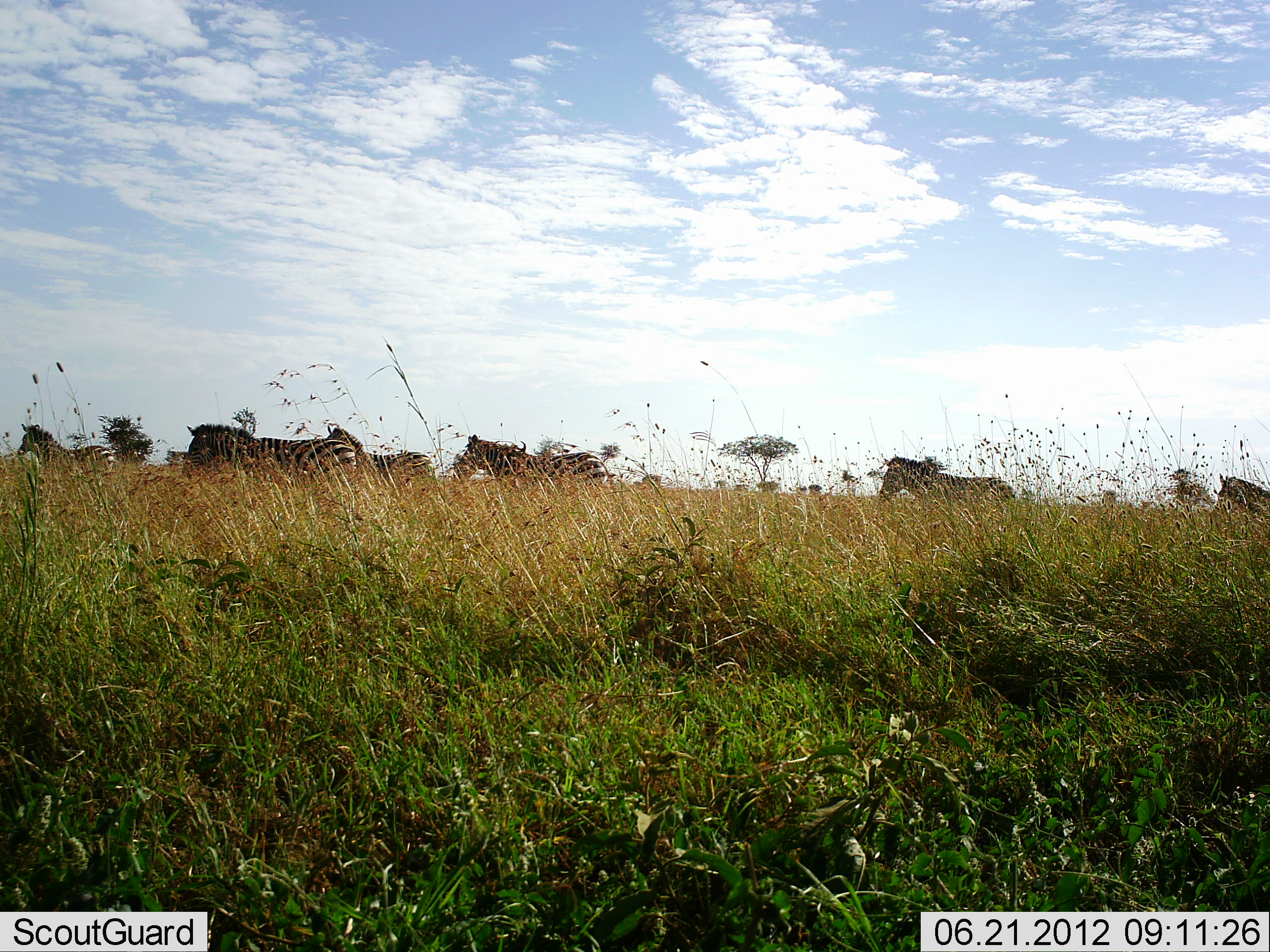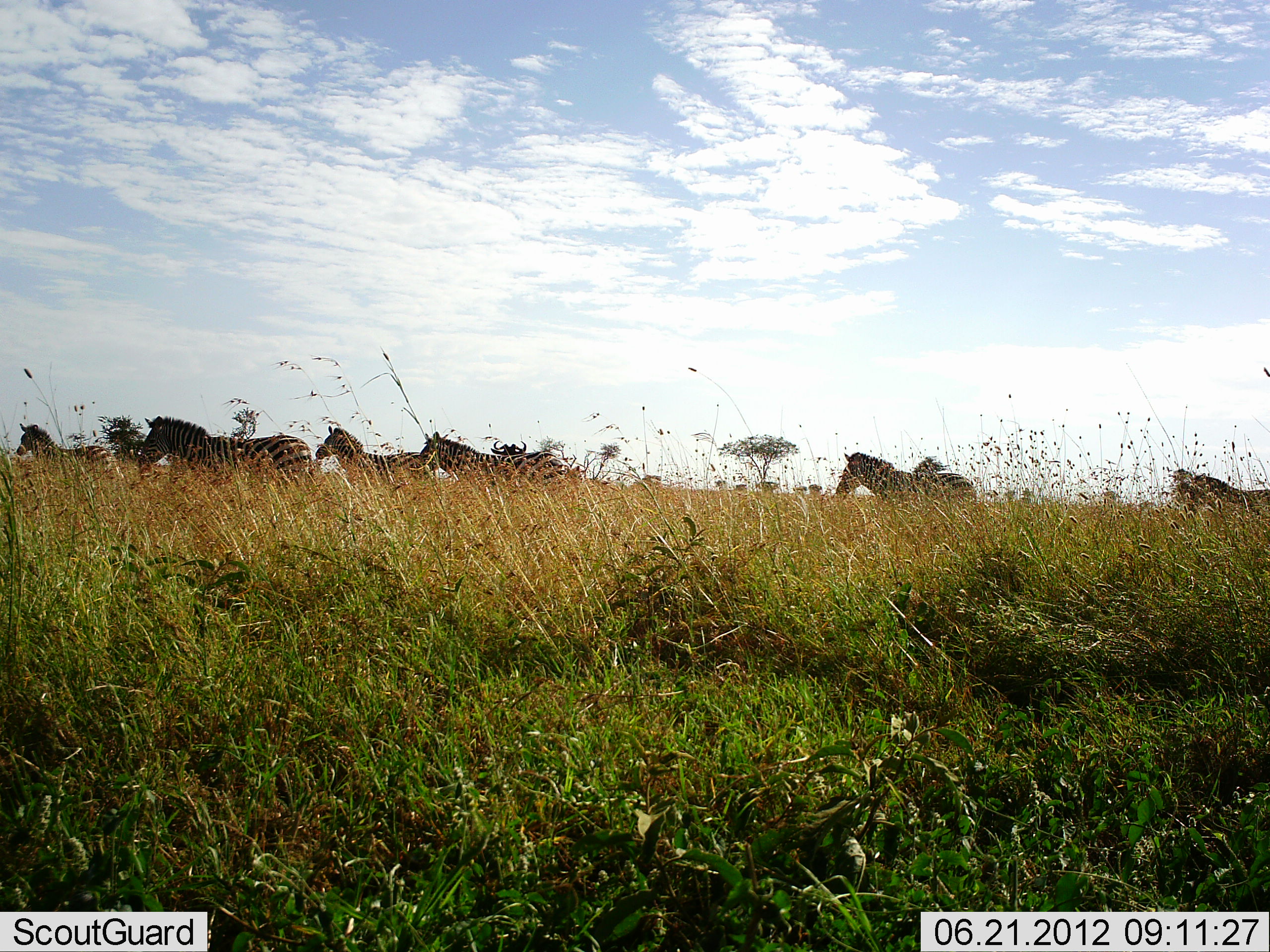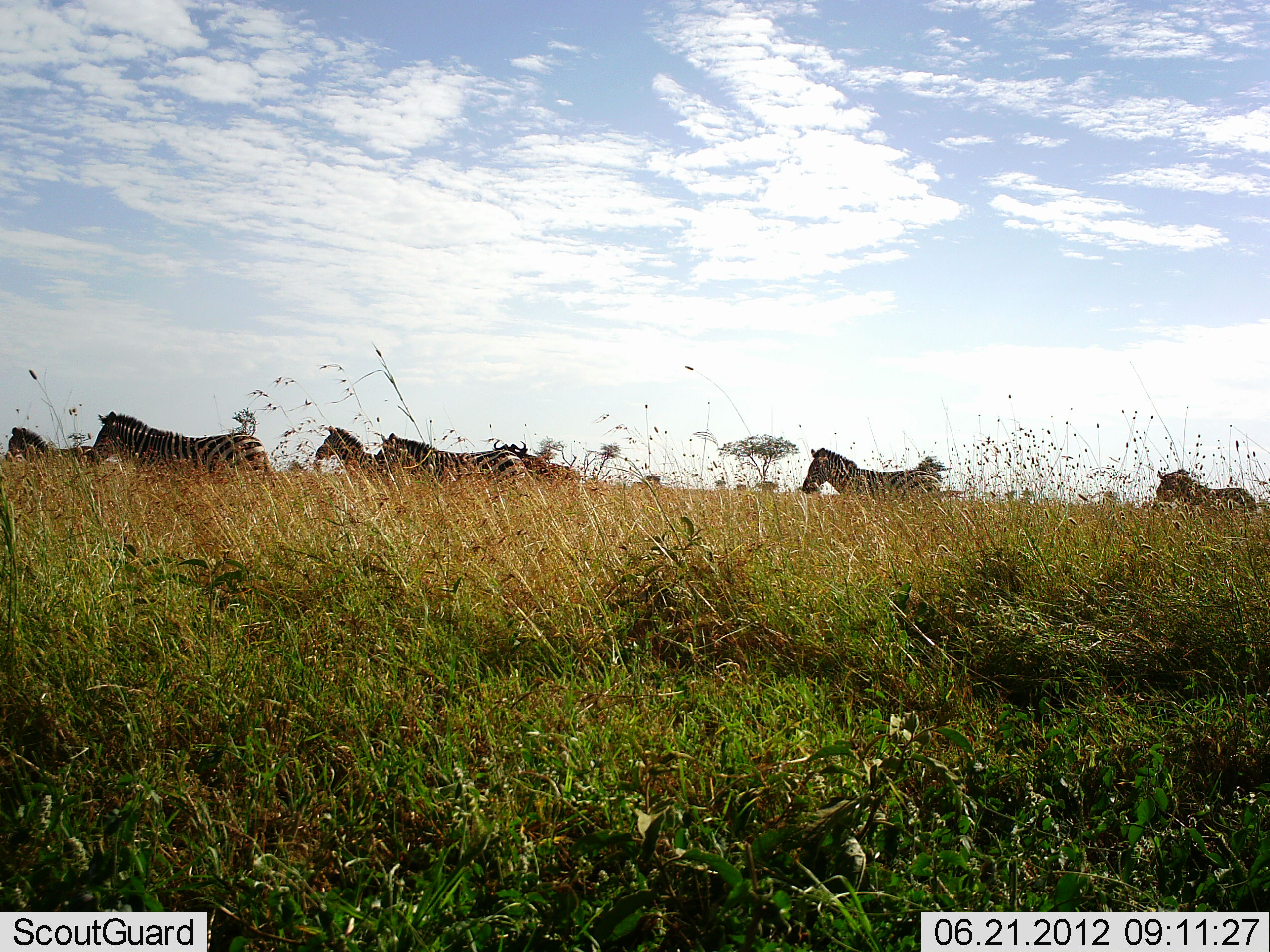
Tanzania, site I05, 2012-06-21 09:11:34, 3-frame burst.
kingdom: Animalia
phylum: Chordata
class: Mammalia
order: Perissodactyla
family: Equidae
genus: Equus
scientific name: Equus quagga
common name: plains zebra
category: zebra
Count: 6.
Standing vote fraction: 38%.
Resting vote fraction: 0%.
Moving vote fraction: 94%.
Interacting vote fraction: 0%.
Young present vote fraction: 0%.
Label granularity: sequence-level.